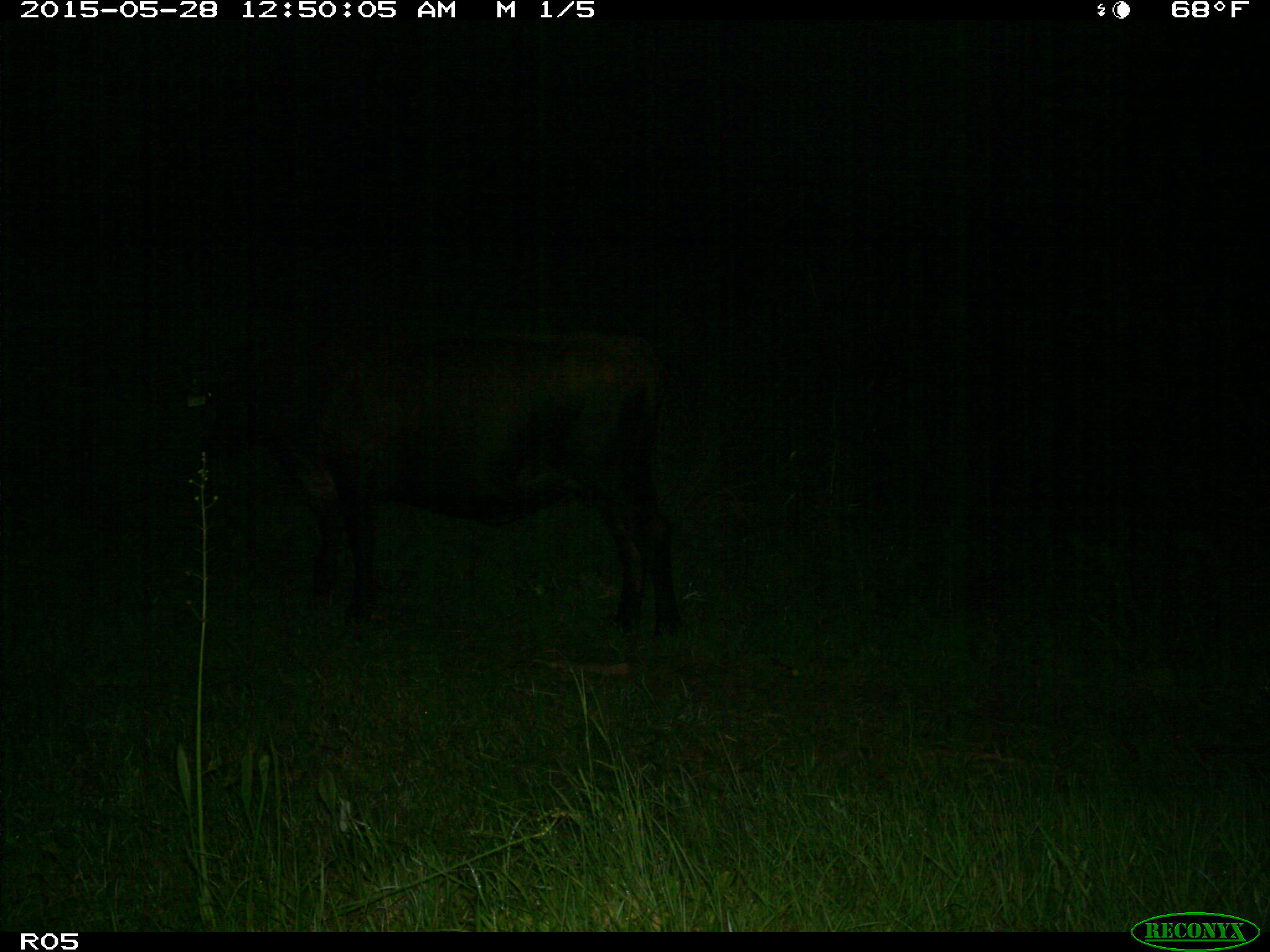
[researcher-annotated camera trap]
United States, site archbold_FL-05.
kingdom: Animalia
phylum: Chordata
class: Mammalia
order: Artiodactyla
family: Bovidae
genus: Bos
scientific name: Bos taurus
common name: domestic cow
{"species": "Bos taurus (domestic cow)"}